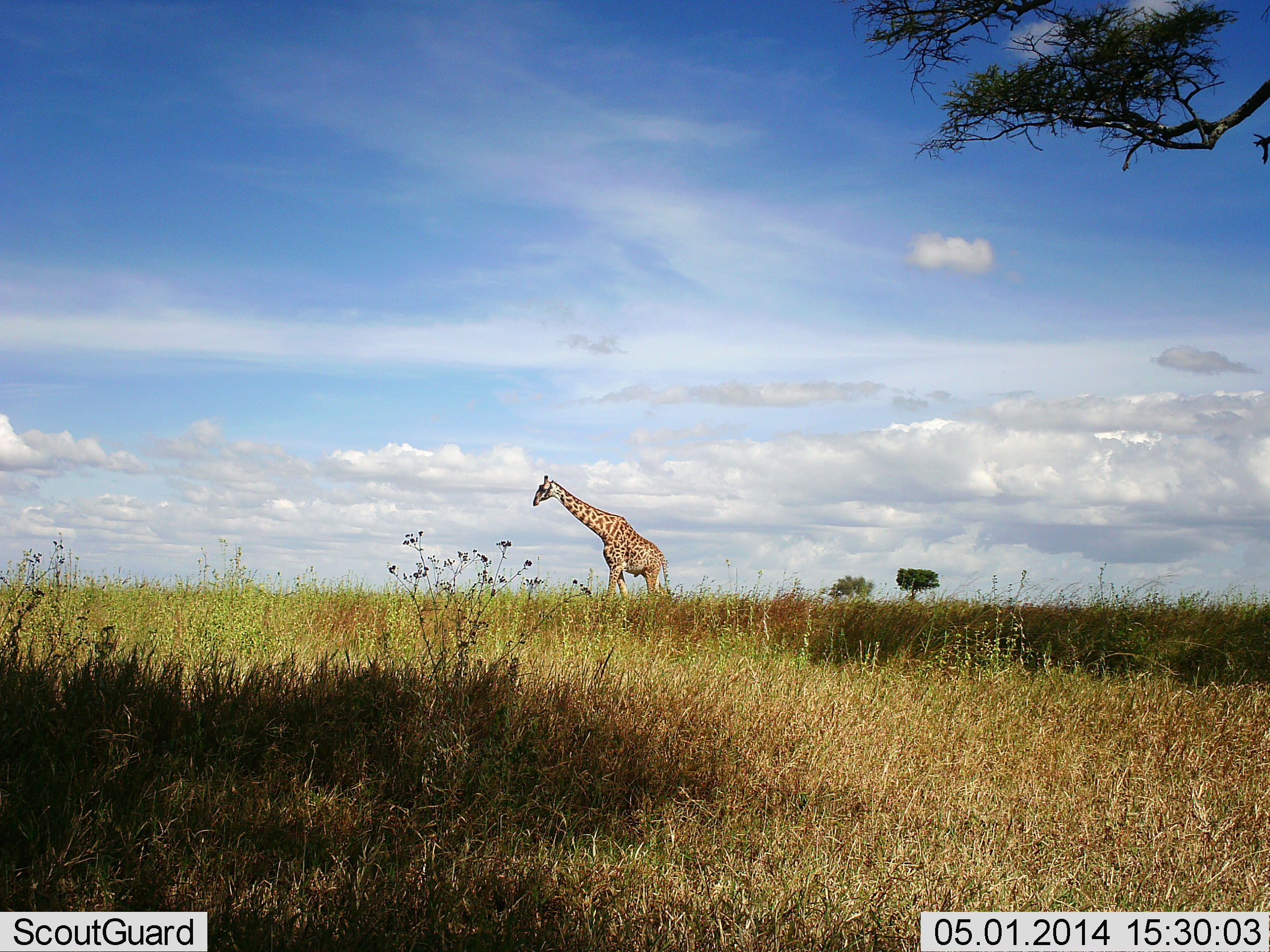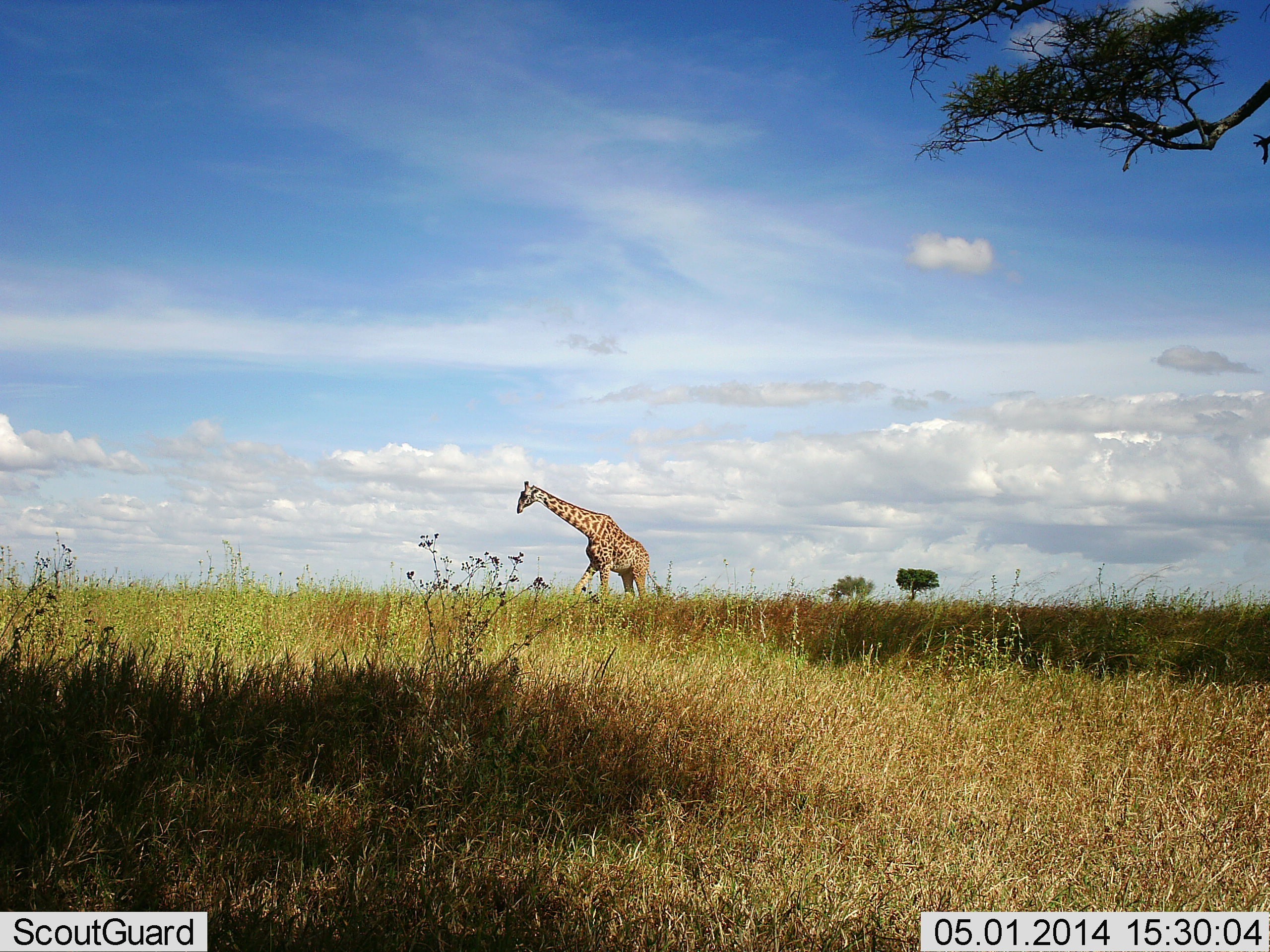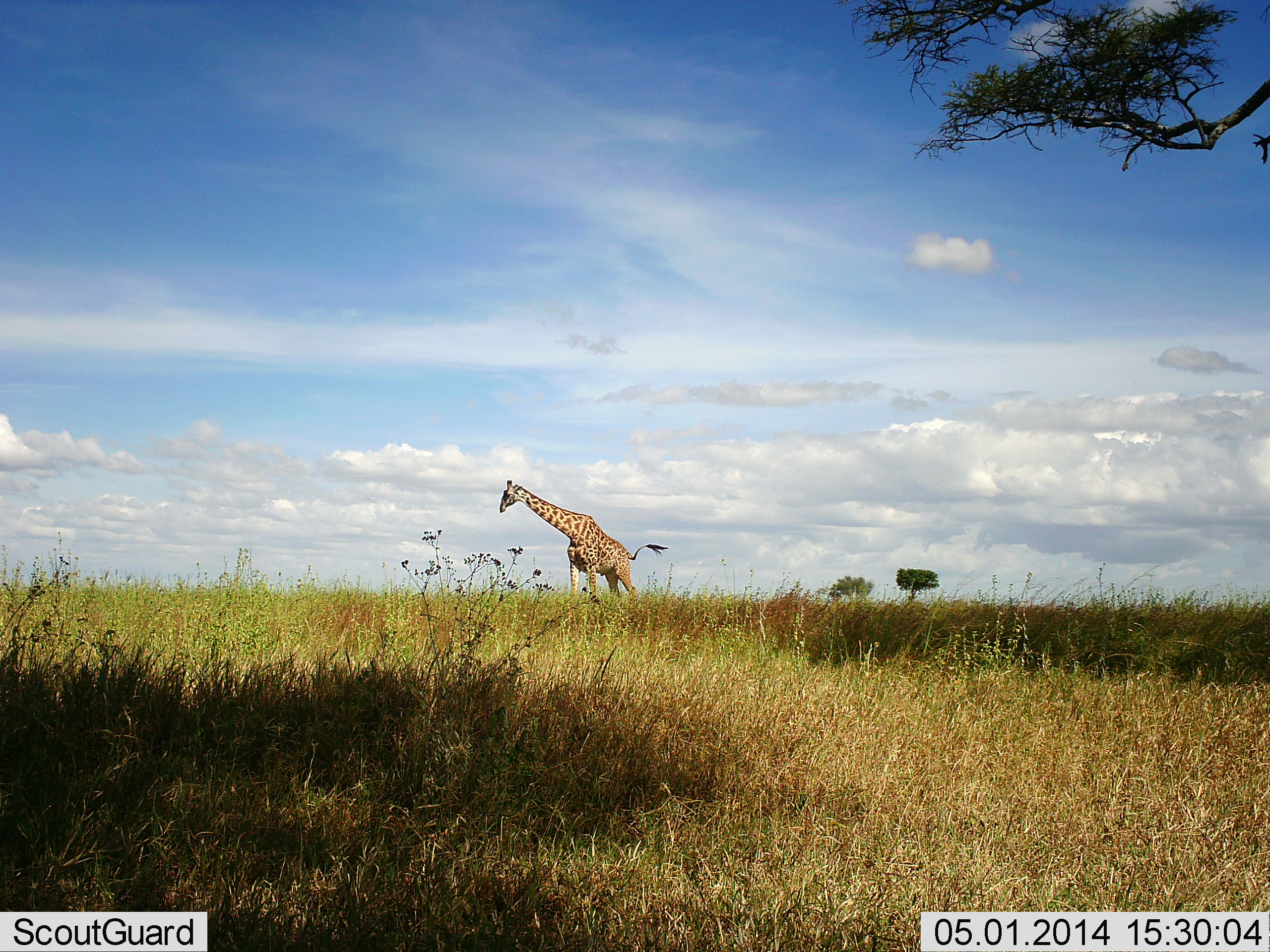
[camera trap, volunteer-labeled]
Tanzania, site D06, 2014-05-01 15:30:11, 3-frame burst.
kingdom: Animalia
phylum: Chordata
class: Mammalia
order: Artiodactyla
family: Giraffidae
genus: Giraffa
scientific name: Giraffa camelopardalis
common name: giraffe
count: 1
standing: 10%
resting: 0%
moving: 100%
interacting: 0%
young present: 0%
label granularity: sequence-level